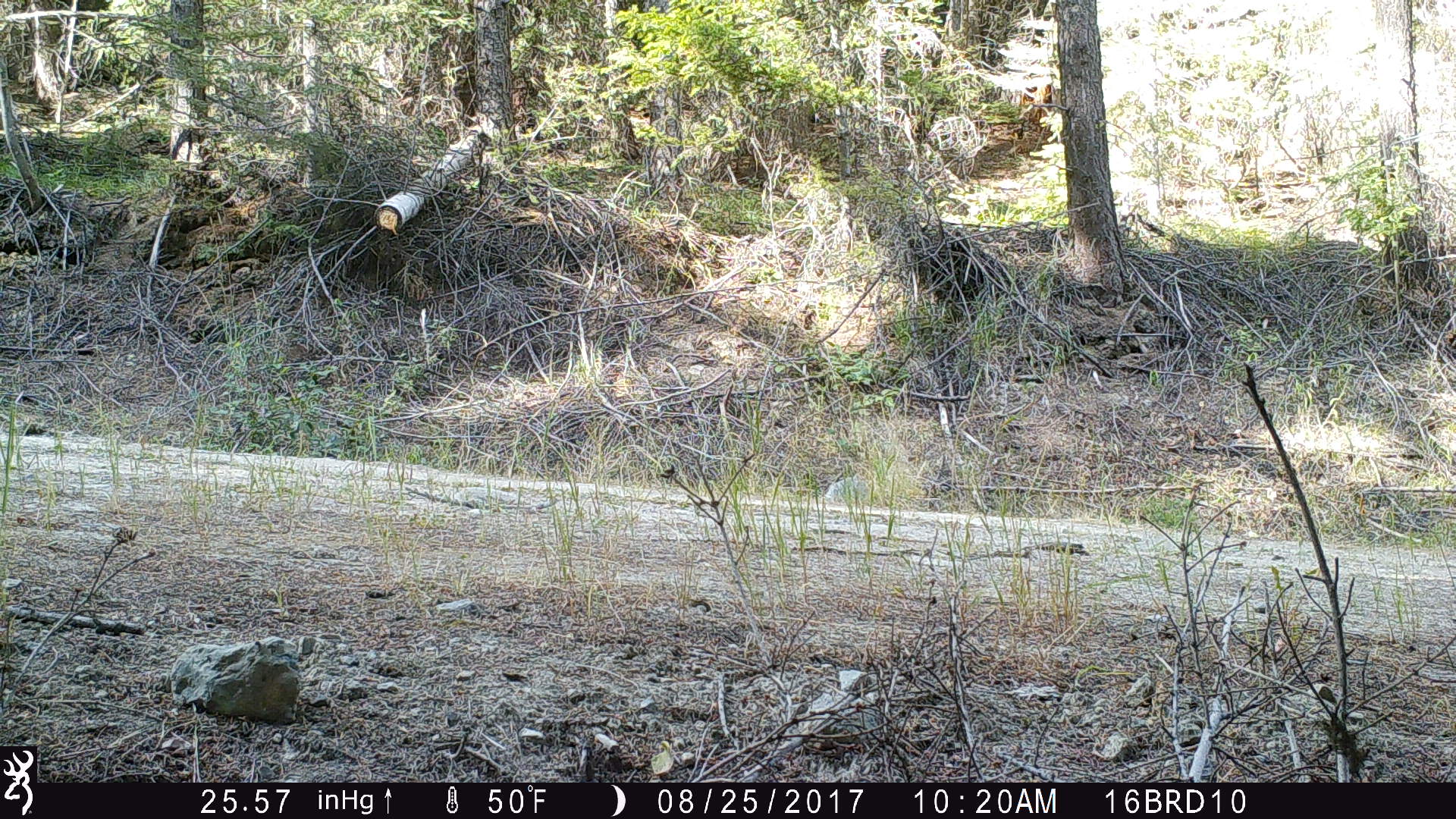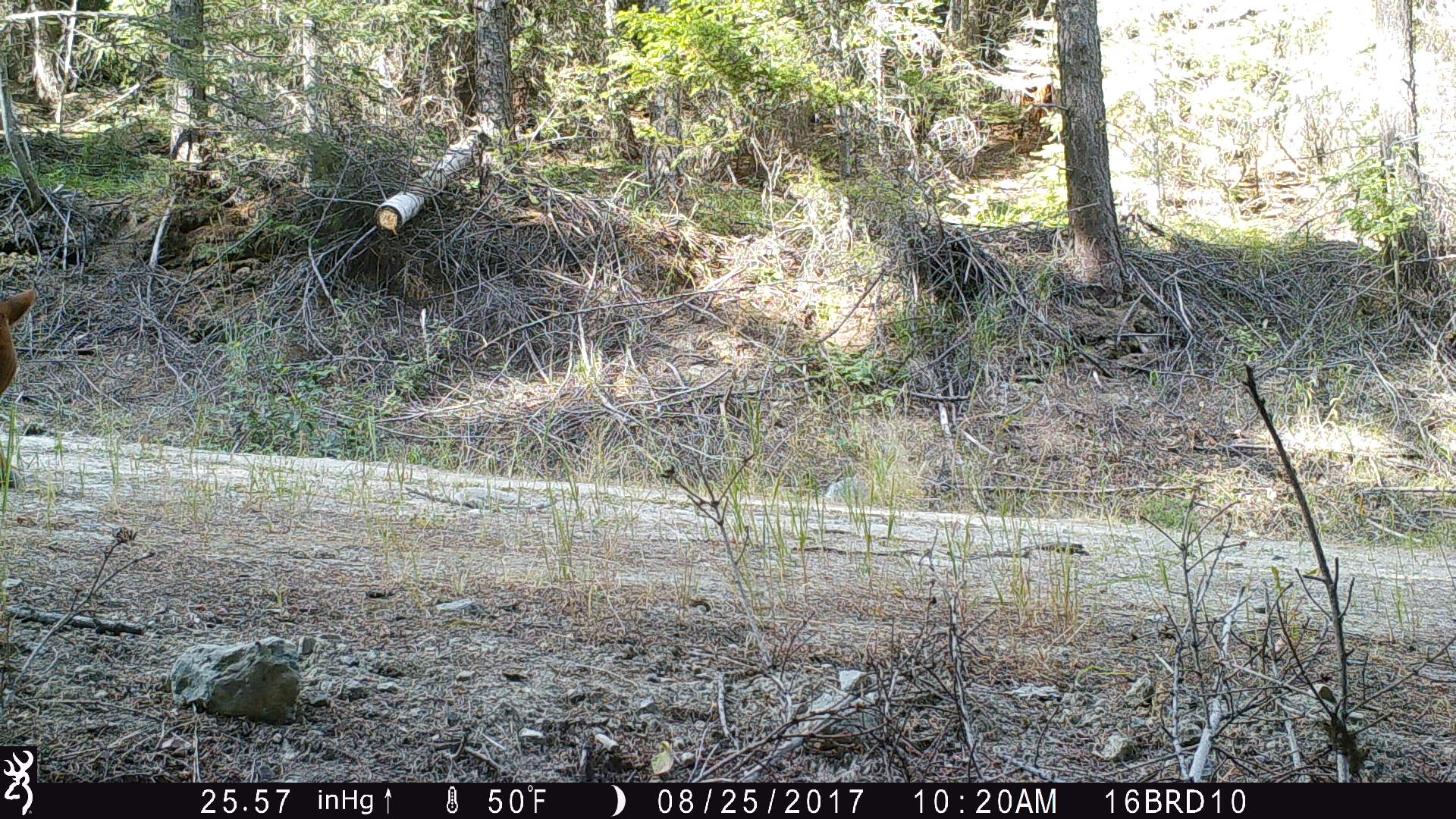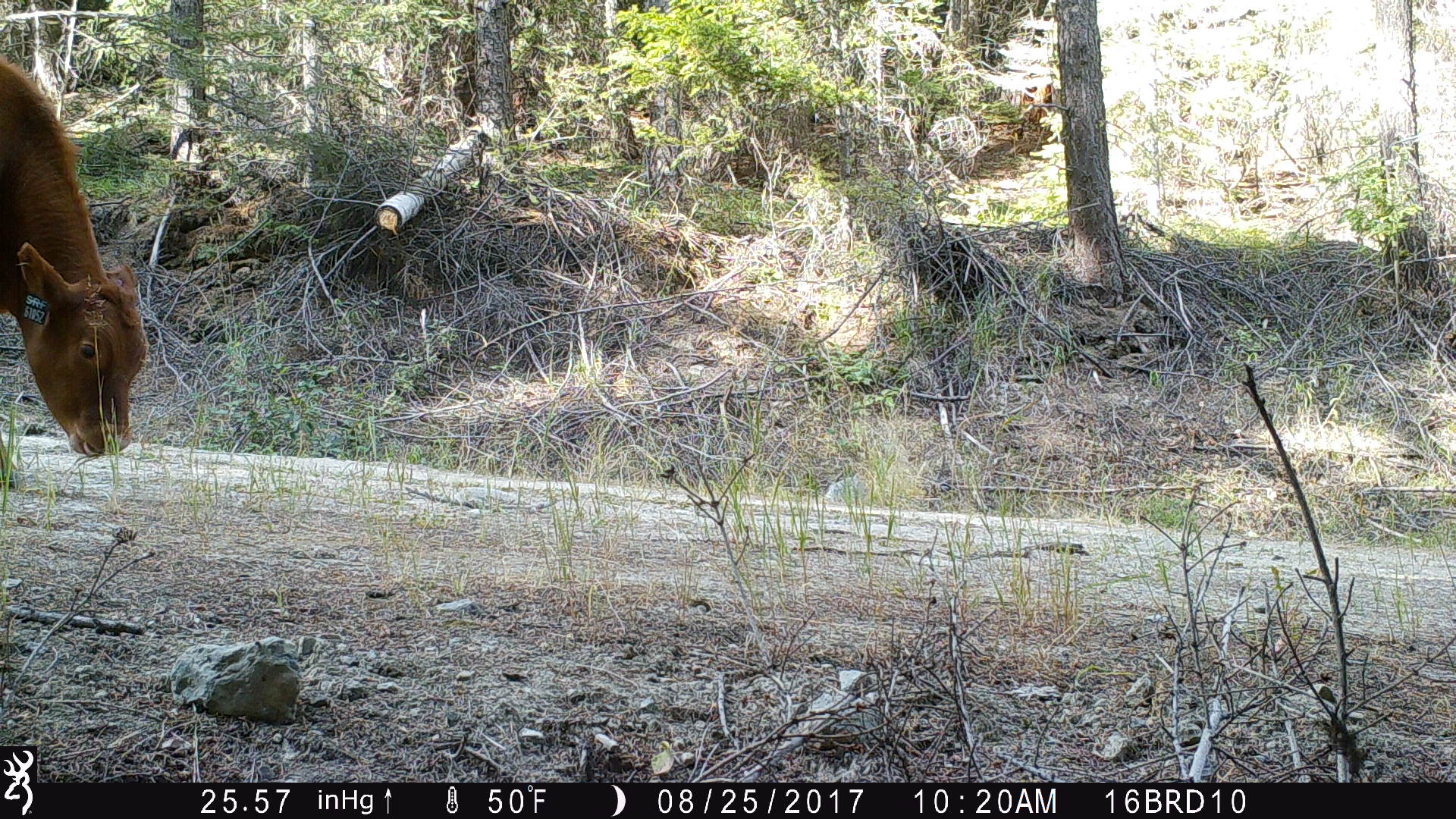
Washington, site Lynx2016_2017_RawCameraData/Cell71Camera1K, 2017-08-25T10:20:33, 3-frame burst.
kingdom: Animalia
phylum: Chordata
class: Mammalia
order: Artiodactyla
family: Bovidae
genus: Bos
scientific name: Bos taurus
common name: domestic cattle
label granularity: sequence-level